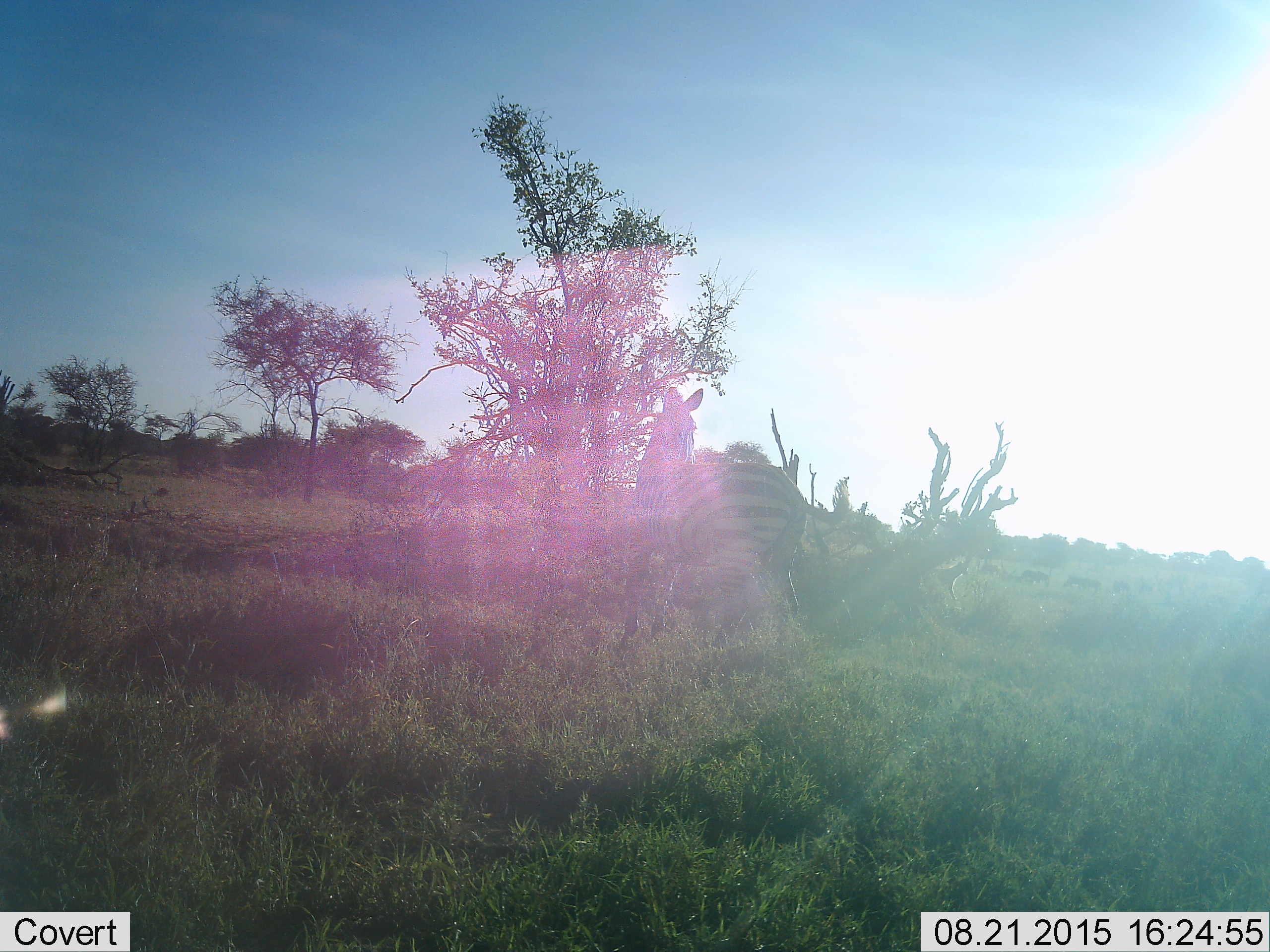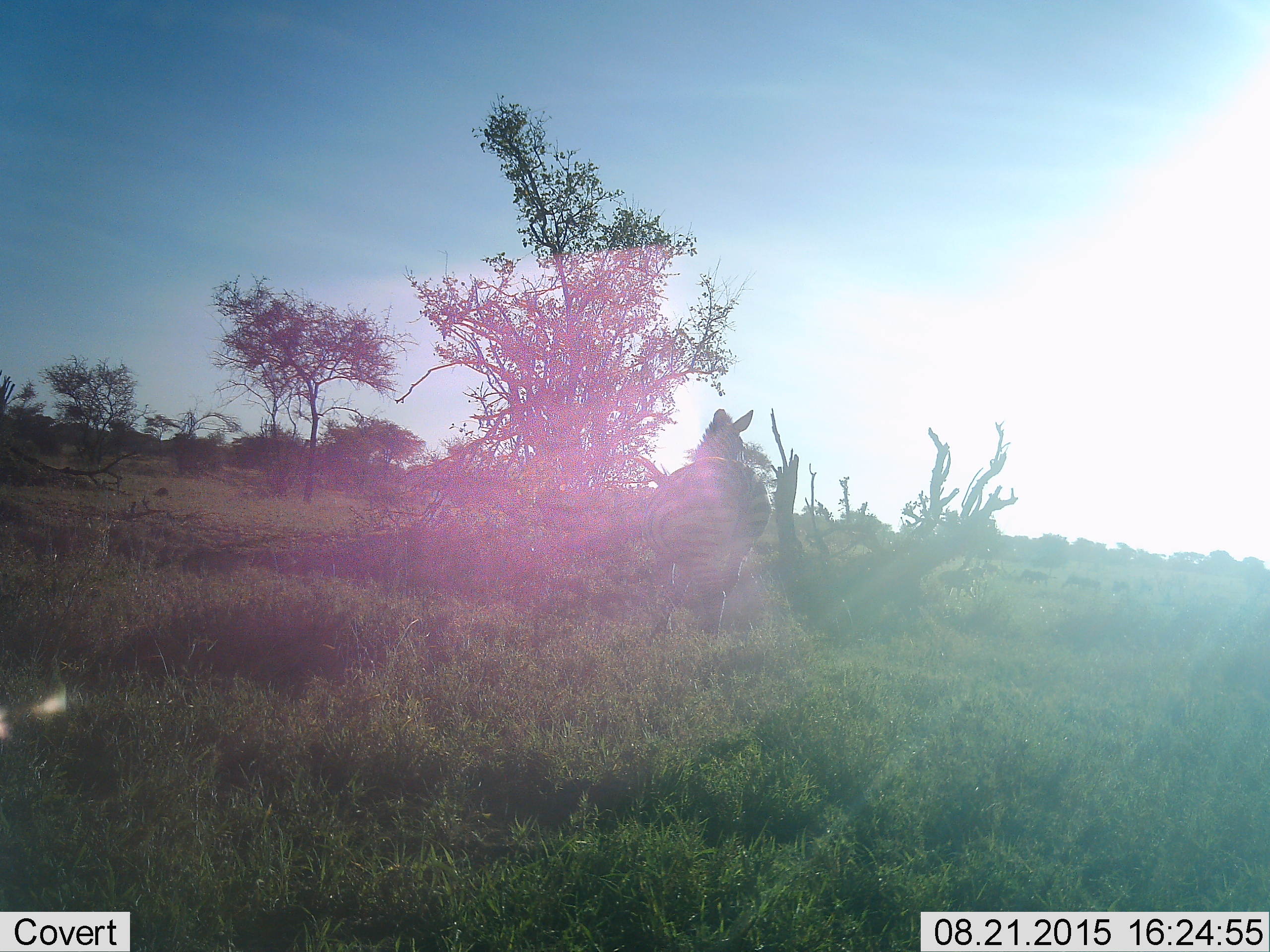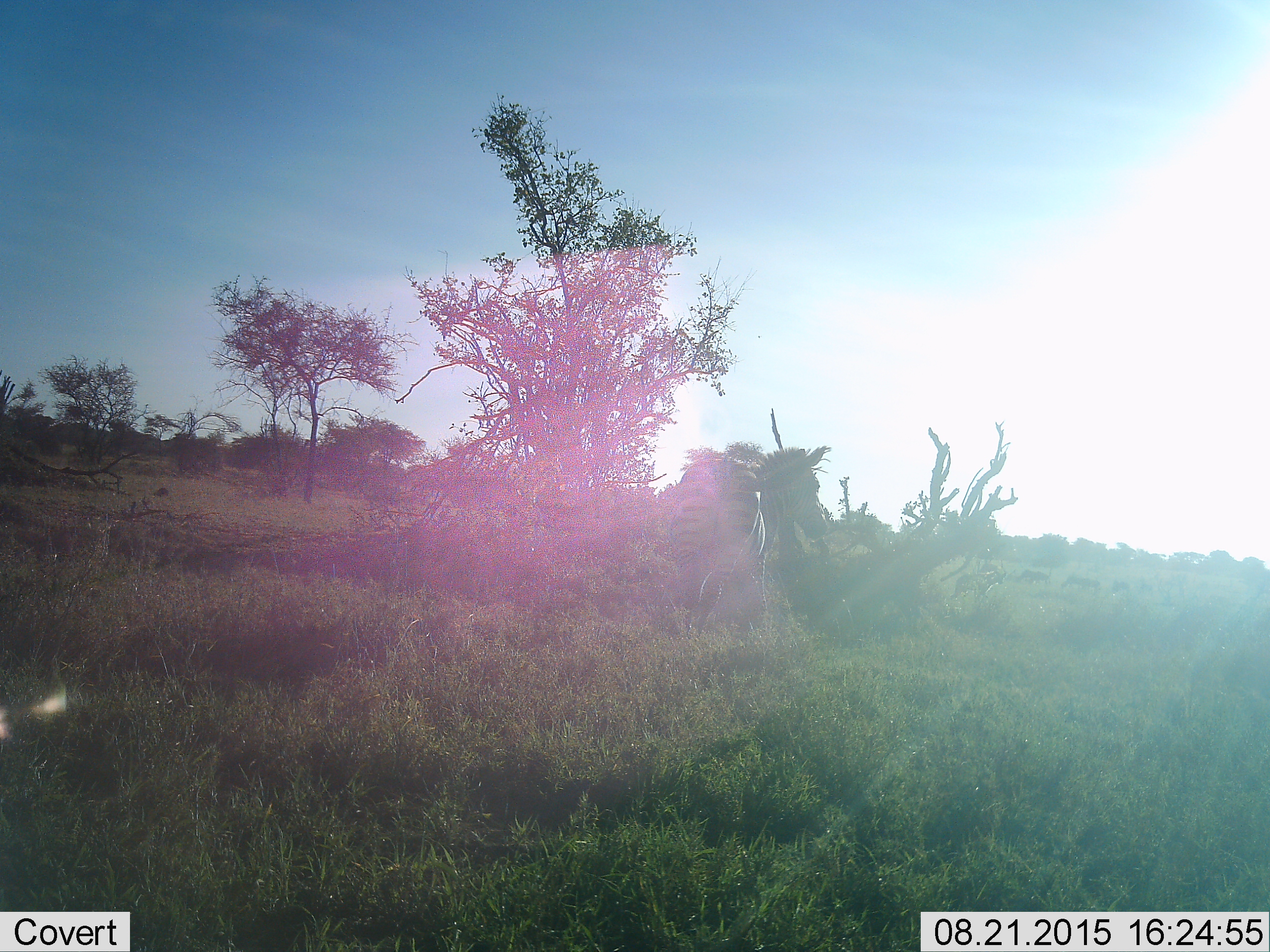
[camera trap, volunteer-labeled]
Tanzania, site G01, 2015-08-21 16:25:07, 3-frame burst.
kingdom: Animalia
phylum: Chordata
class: Mammalia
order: Perissodactyla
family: Equidae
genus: Equus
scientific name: Equus quagga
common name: plains zebra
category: zebra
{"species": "zebra (plains zebra) (Equus quagga)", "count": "1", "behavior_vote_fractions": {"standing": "30%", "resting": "0%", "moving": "80%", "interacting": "0%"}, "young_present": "0%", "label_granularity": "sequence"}